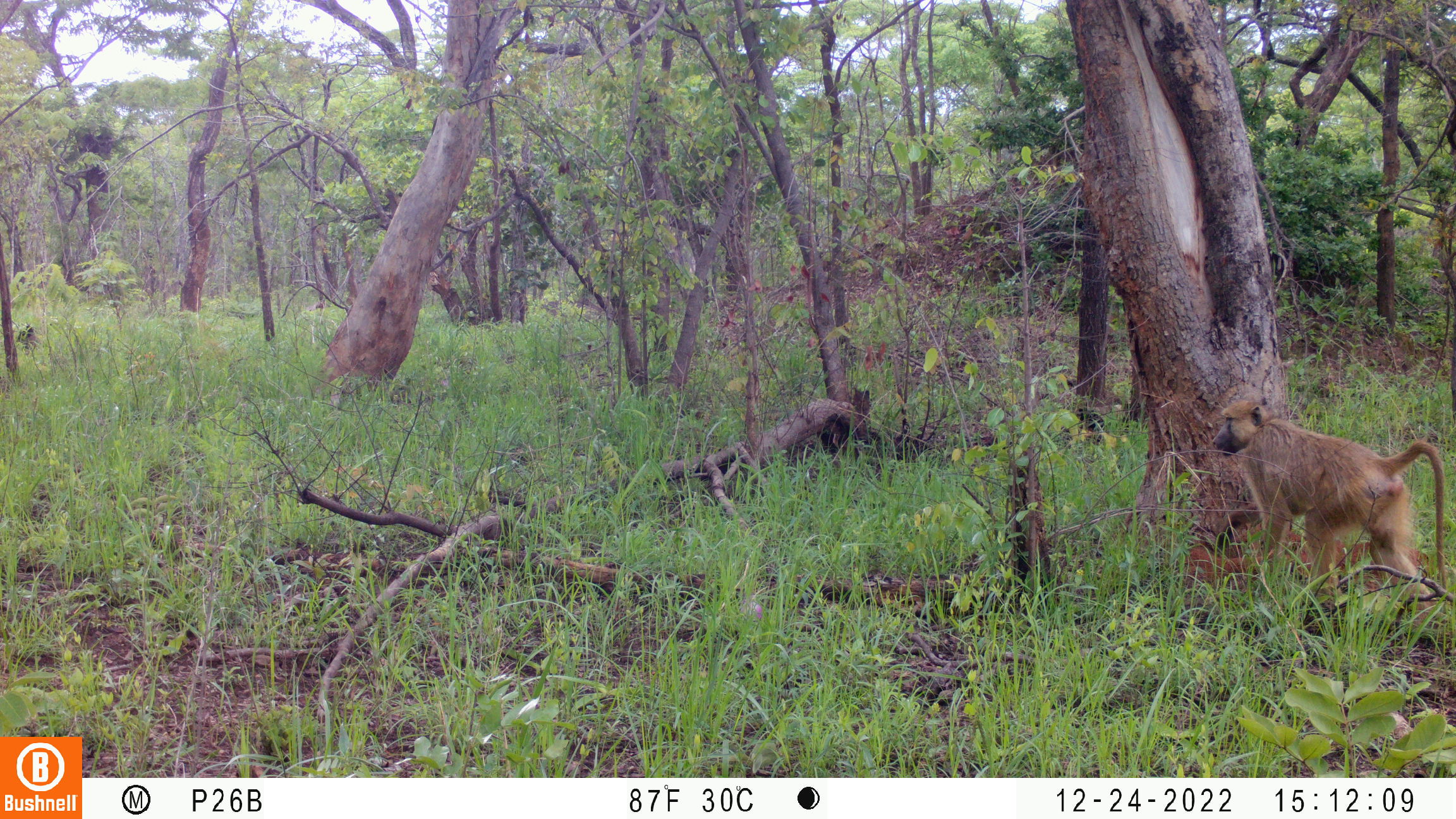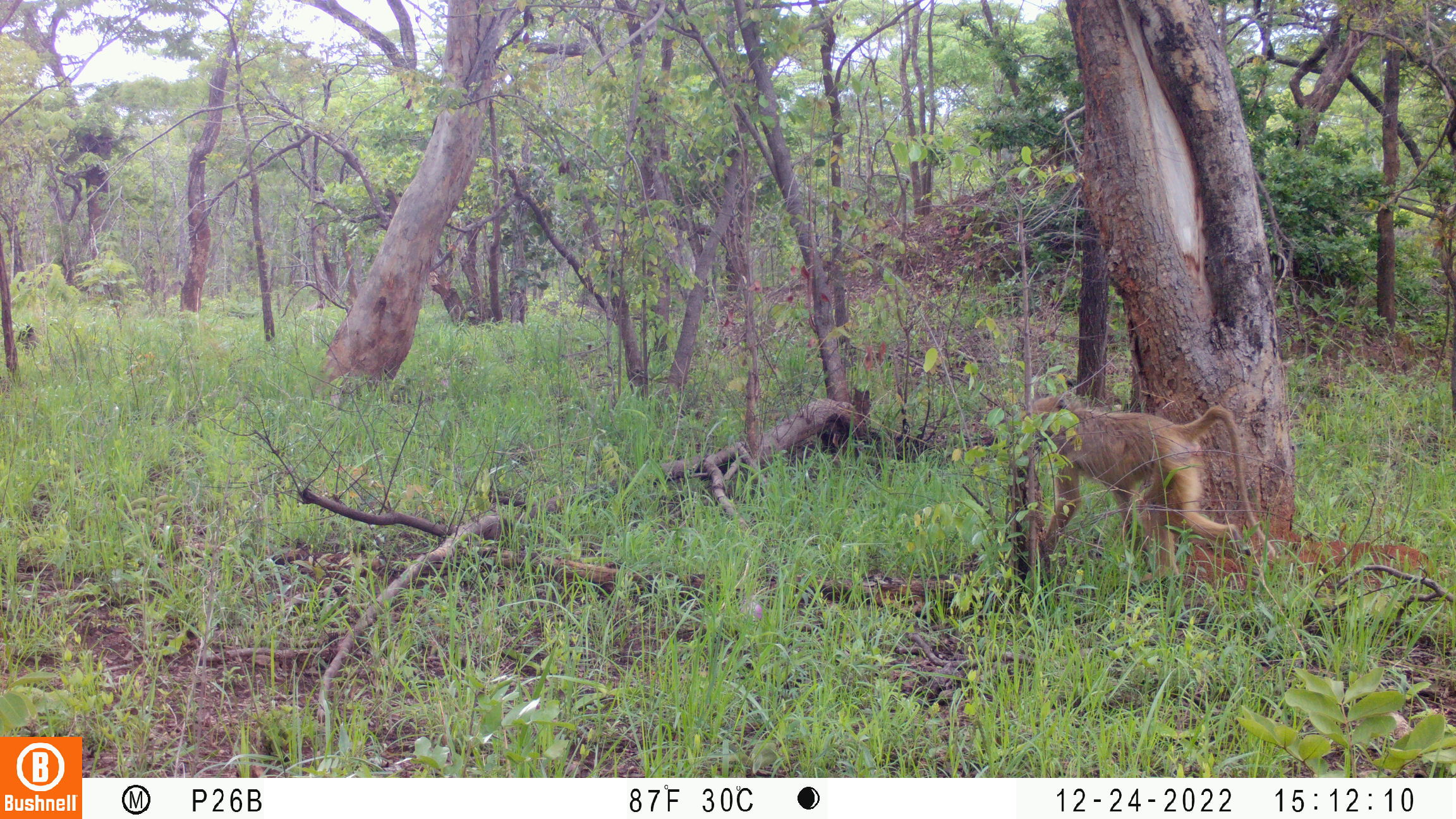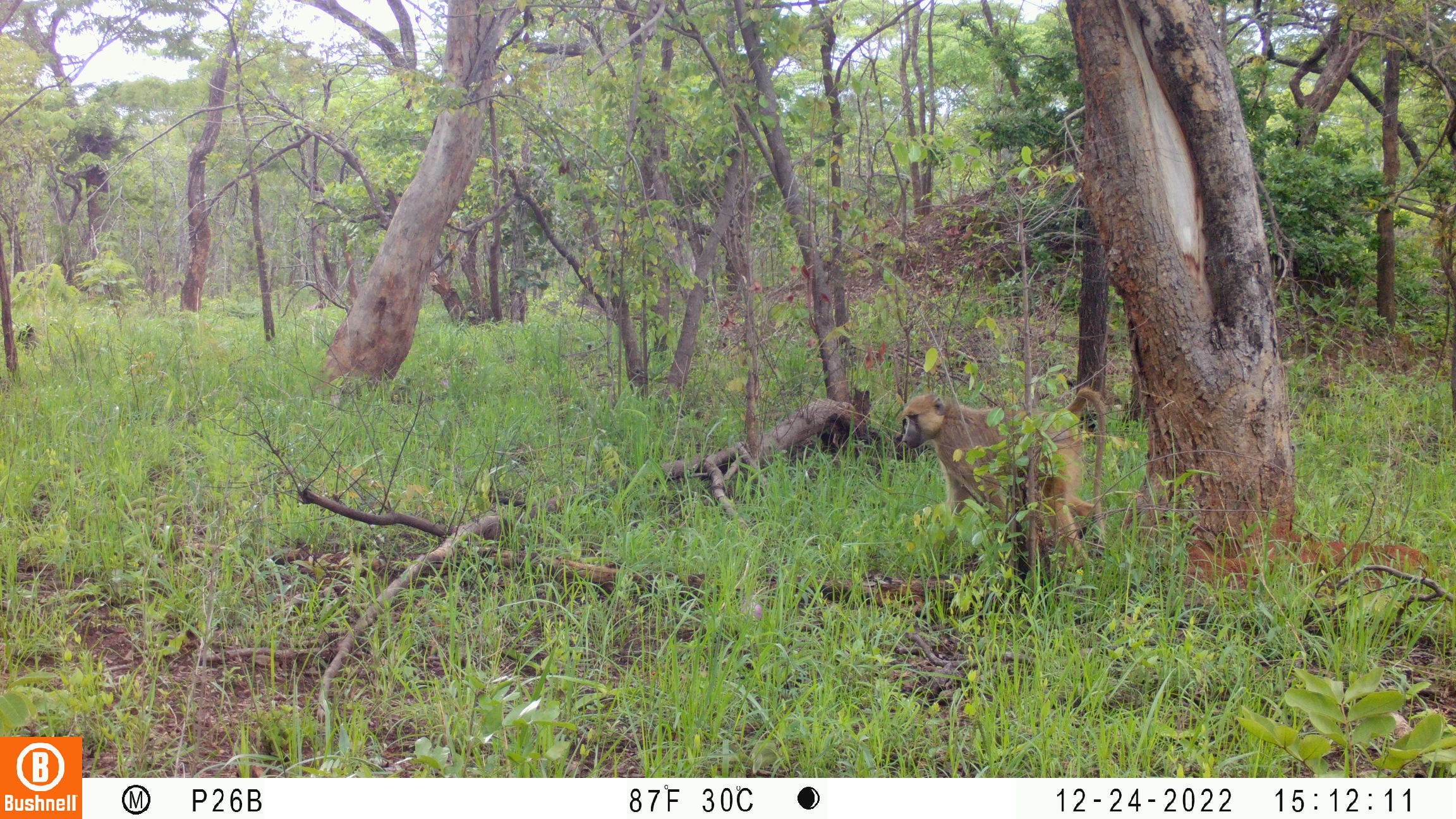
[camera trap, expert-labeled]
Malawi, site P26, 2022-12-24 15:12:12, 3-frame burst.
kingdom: Animalia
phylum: Chordata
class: Mammalia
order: Primates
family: Cercopithecidae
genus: Papio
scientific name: Papio cynocephalus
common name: yellow baboon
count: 1